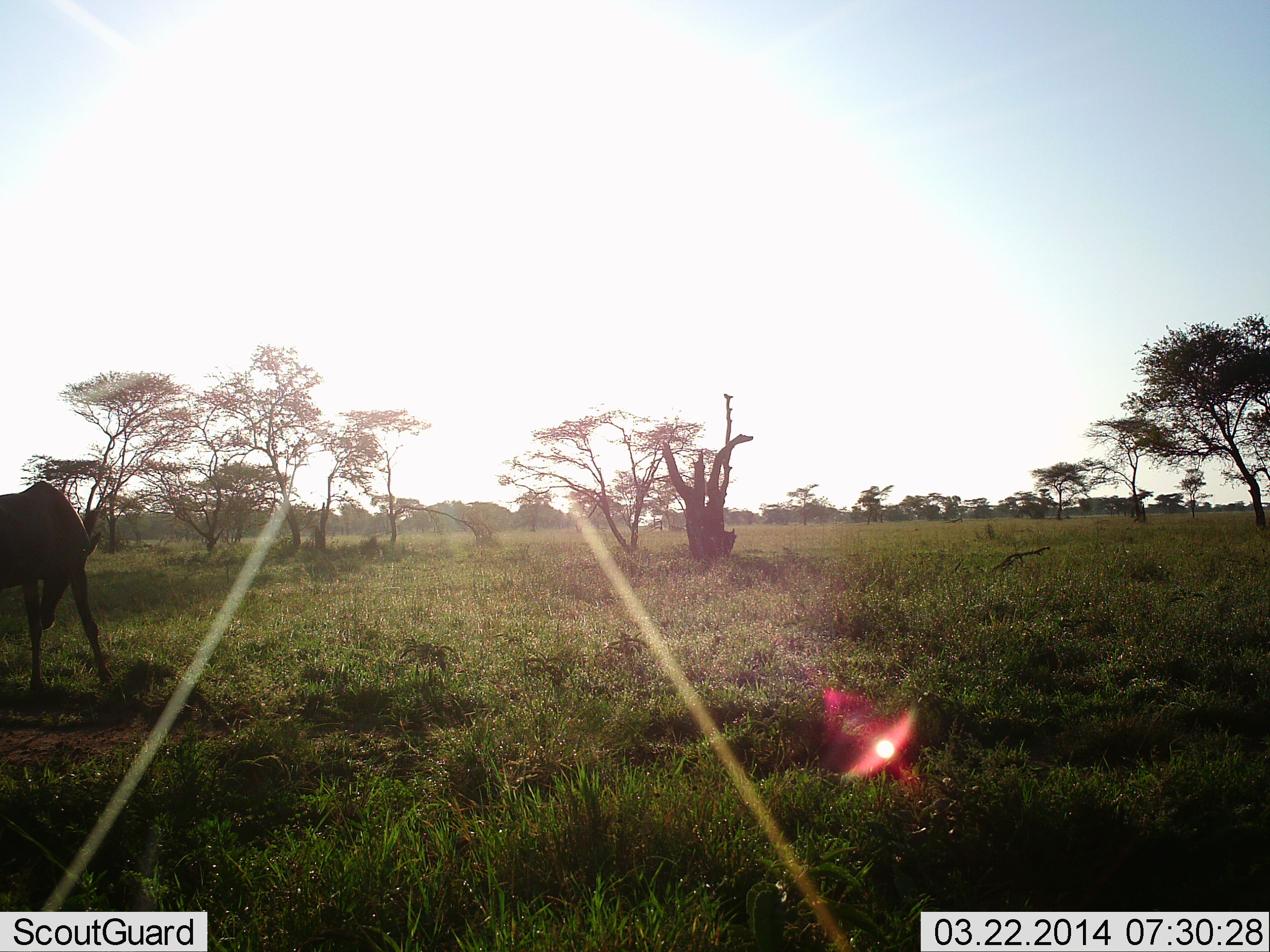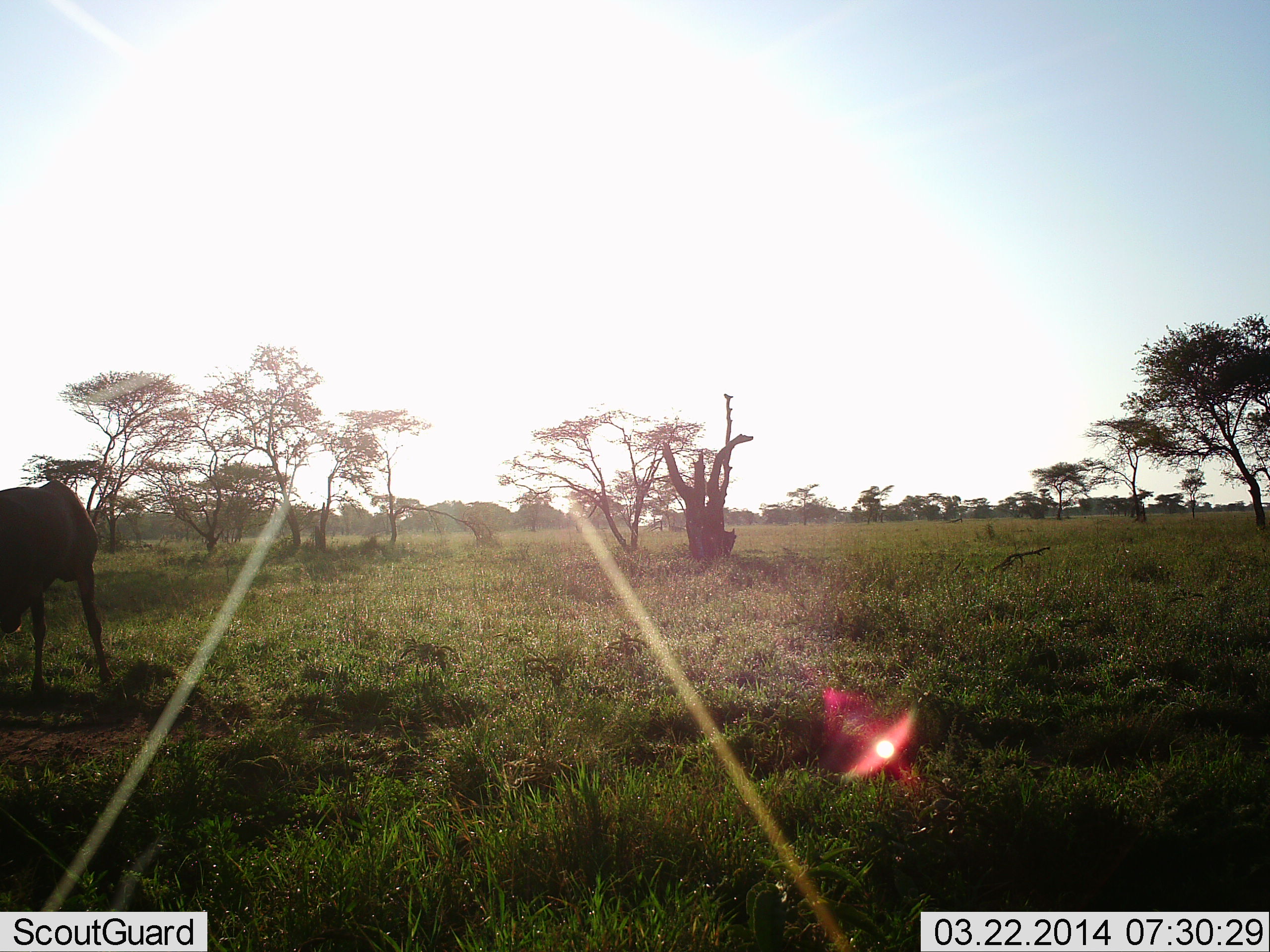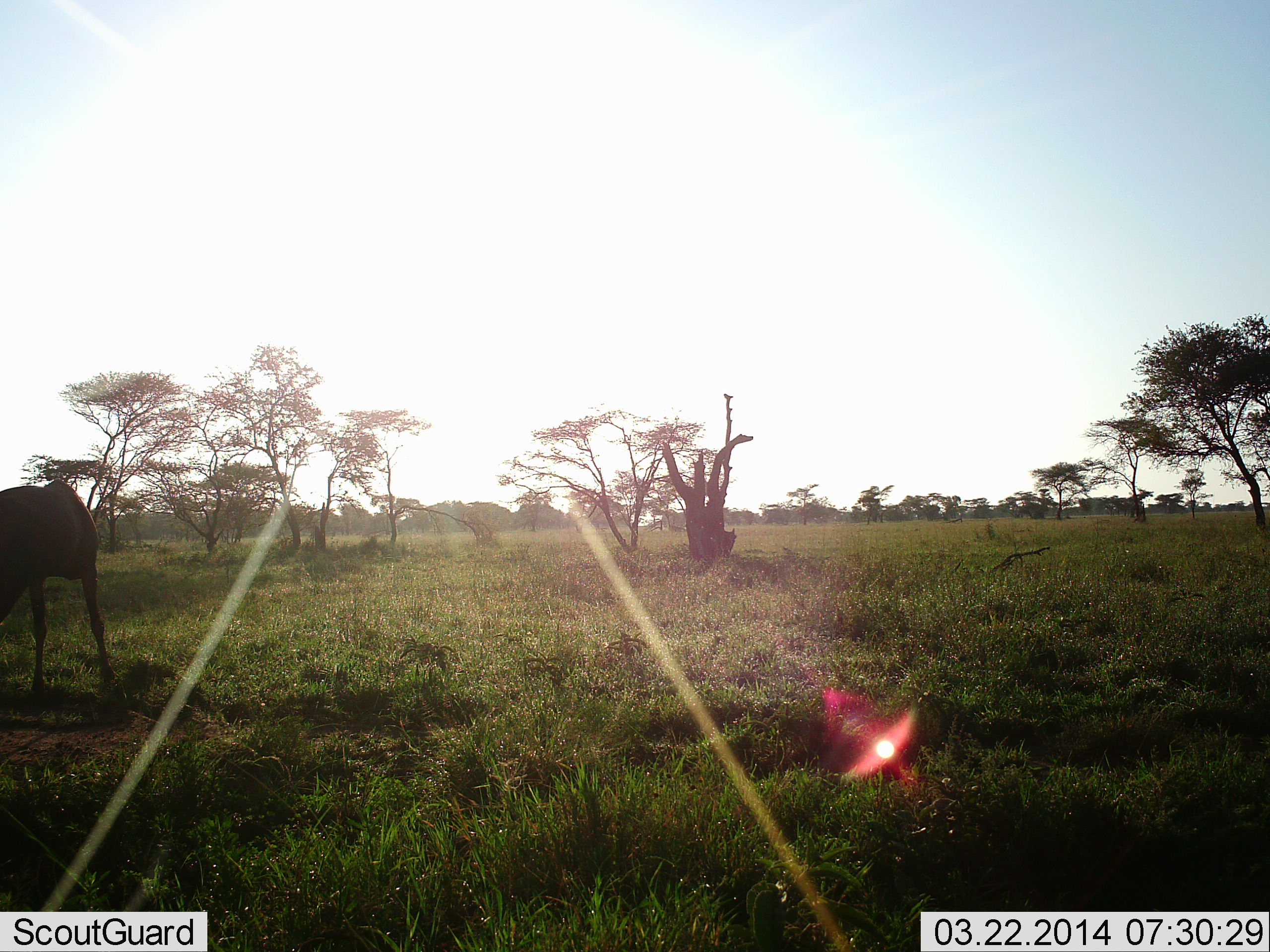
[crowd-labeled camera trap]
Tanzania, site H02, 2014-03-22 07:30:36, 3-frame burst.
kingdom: Animalia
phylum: Chordata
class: Mammalia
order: Artiodactyla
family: Bovidae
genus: Connochaetes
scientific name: Connochaetes taurinus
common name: blue wildebeest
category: wildebeest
Wildebeest (blue wildebeest) (Connochaetes taurinus), count 1. Behavior (volunteer vote fractions): standing 86%, resting 0%, moving 0%, interacting 0%. Young present (vote fraction): 0%. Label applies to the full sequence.